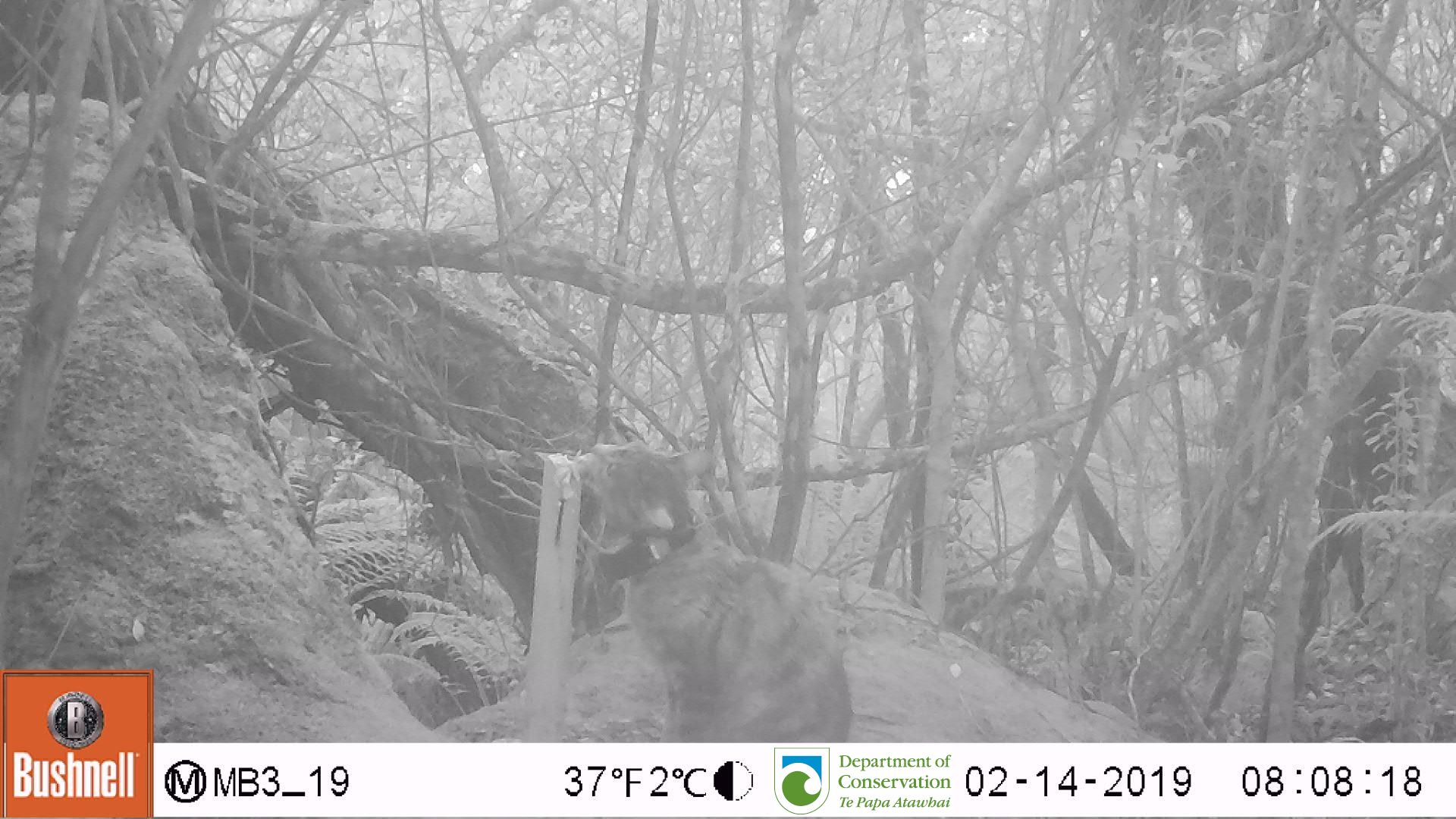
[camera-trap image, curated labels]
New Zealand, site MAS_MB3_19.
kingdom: Animalia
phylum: Chordata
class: Mammalia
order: Carnivora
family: Felidae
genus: Felis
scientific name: Felis catus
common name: domestic cat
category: cat